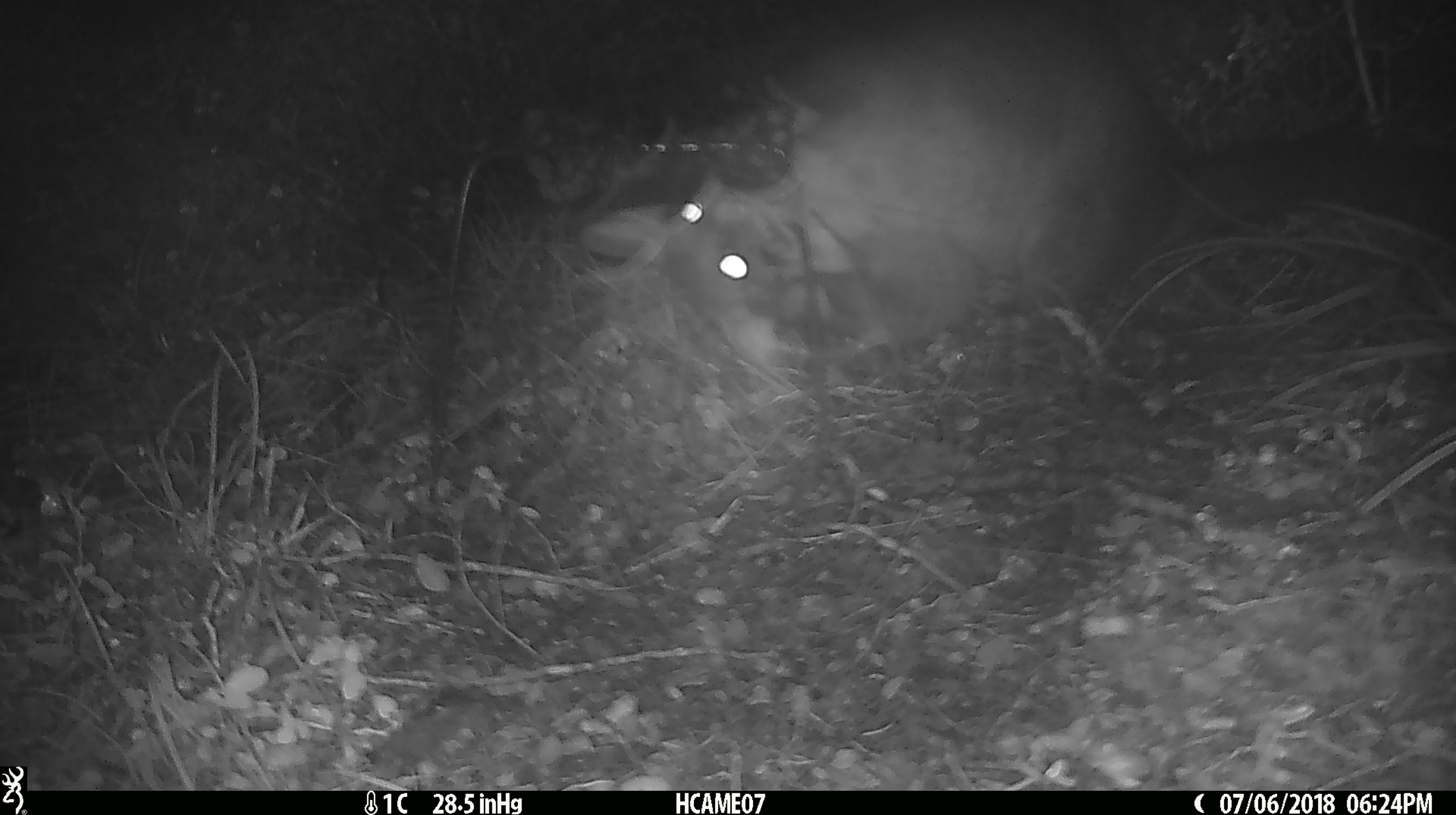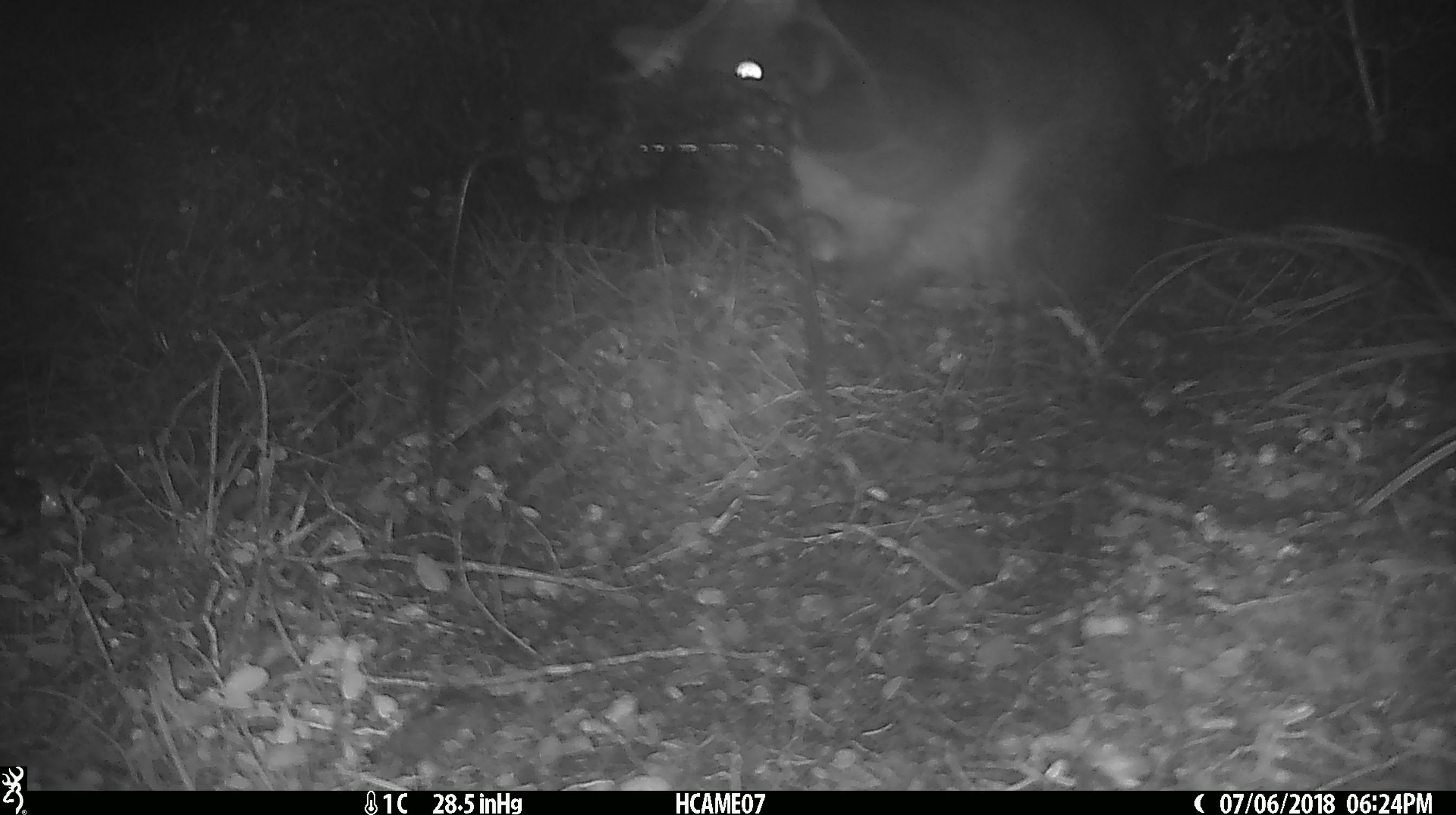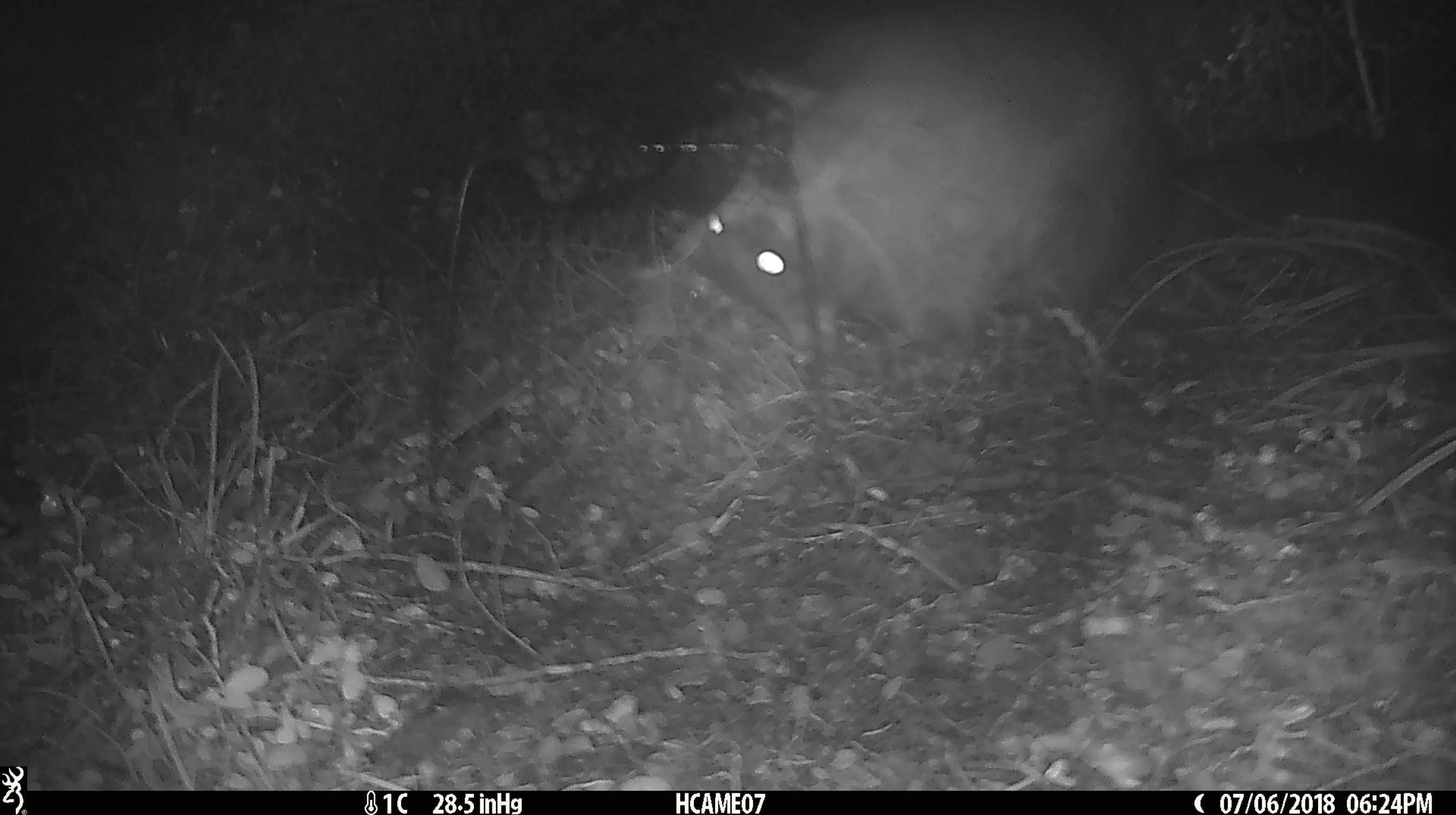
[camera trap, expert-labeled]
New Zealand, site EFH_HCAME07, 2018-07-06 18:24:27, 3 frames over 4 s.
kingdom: Animalia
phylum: Chordata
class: Mammalia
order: Diprotodontia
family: Phalangeridae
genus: Trichosurus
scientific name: Trichosurus vulpecula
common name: common brushtail possum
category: possum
Possum (common brushtail possum) (Trichosurus vulpecula).